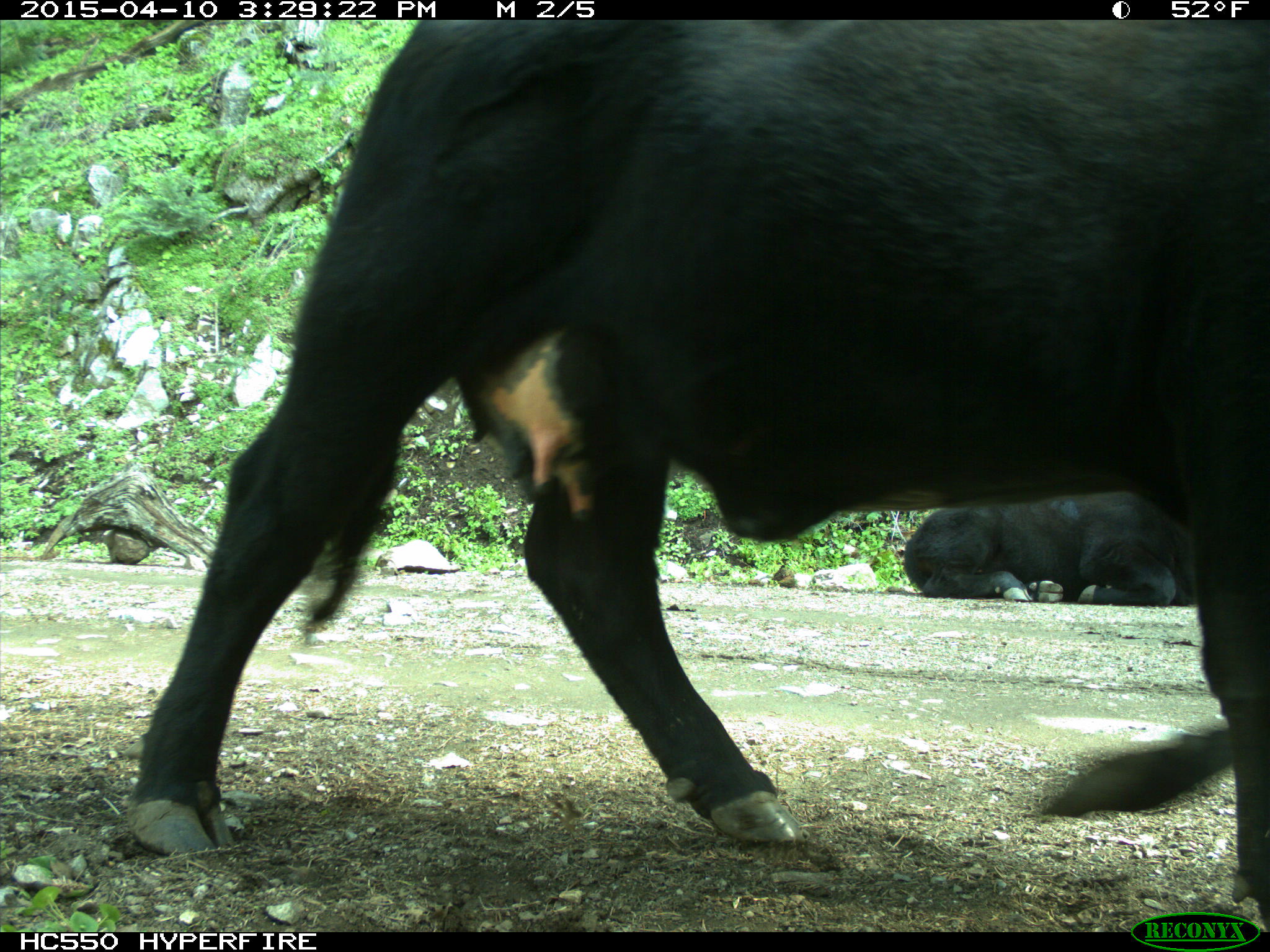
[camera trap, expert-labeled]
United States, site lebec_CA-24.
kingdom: Animalia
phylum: Chordata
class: Mammalia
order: Artiodactyla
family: Bovidae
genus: Bos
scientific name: Bos taurus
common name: domestic cow